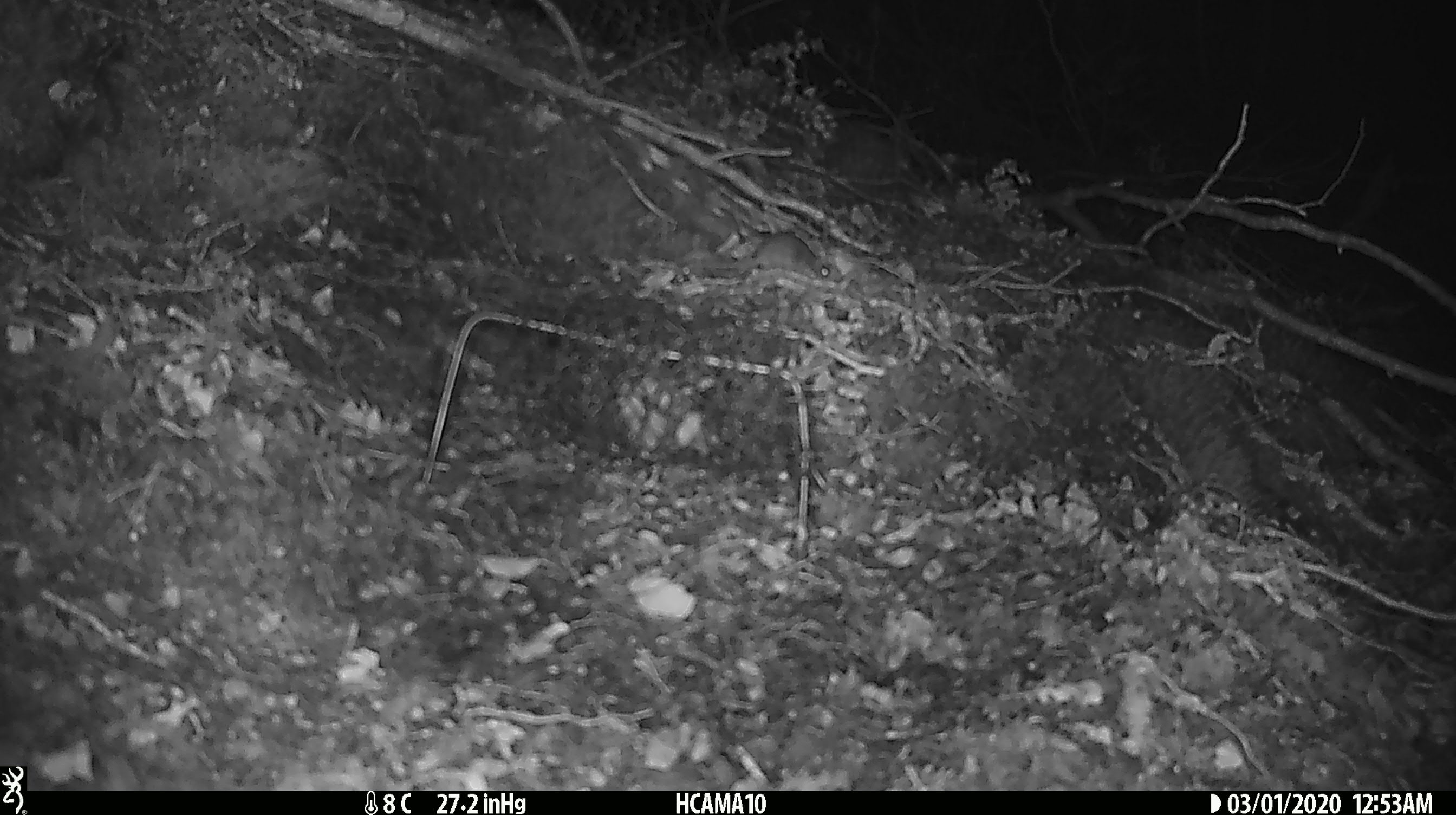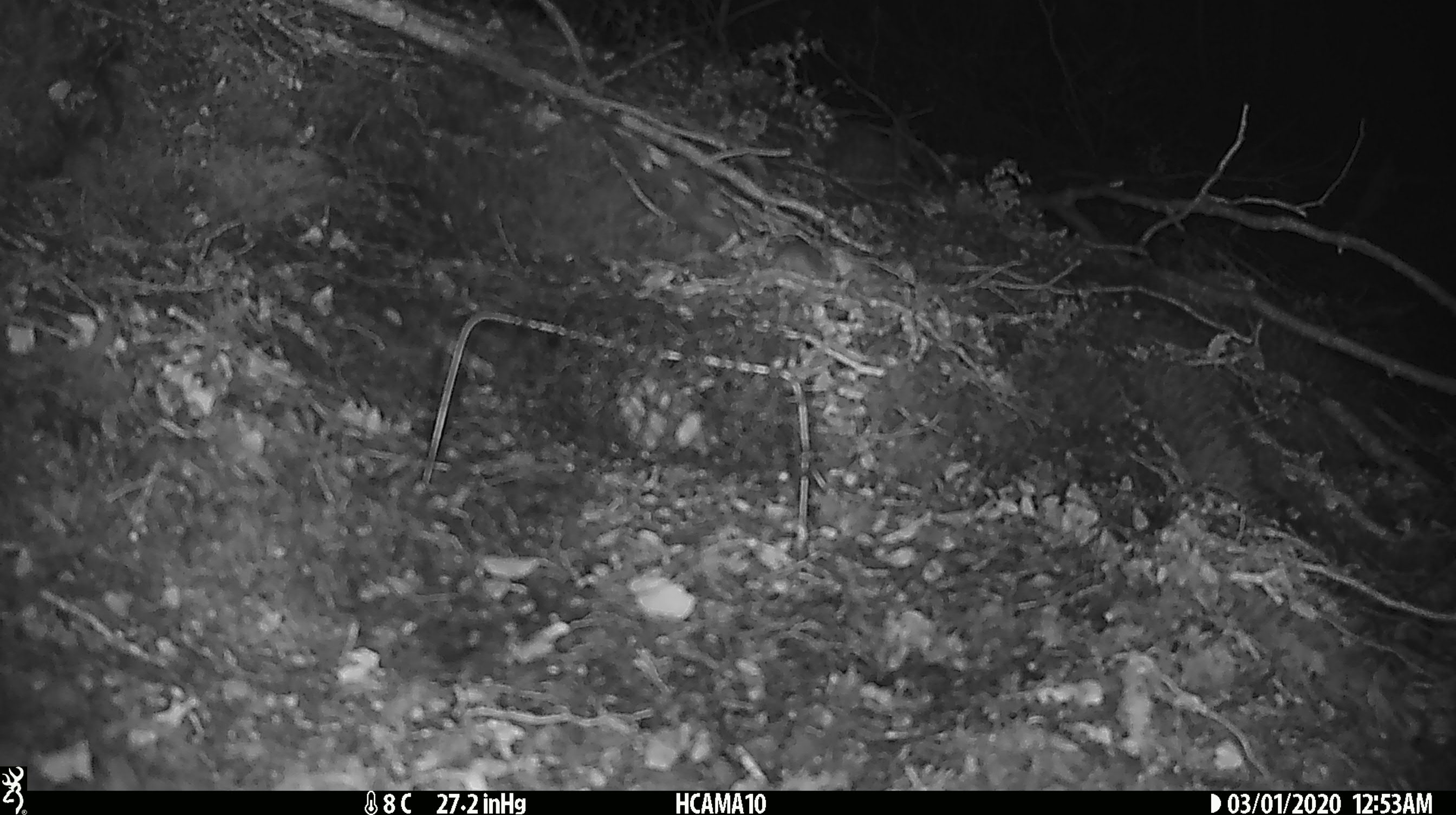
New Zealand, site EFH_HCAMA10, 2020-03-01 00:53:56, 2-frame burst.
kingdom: Animalia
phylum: Chordata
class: Mammalia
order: Rodentia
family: Muridae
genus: Mus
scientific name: Mus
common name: mouse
Mouse (Mus).